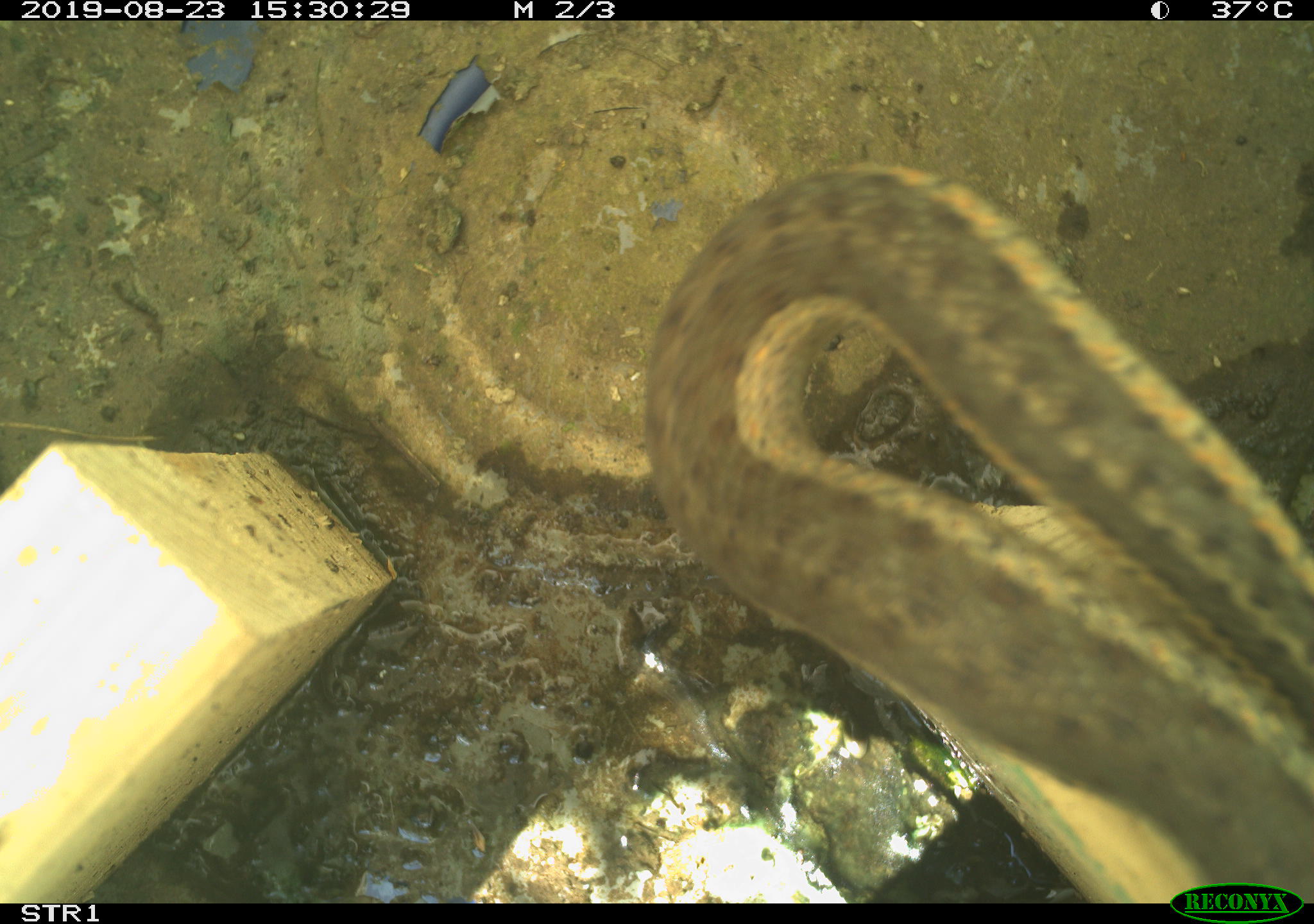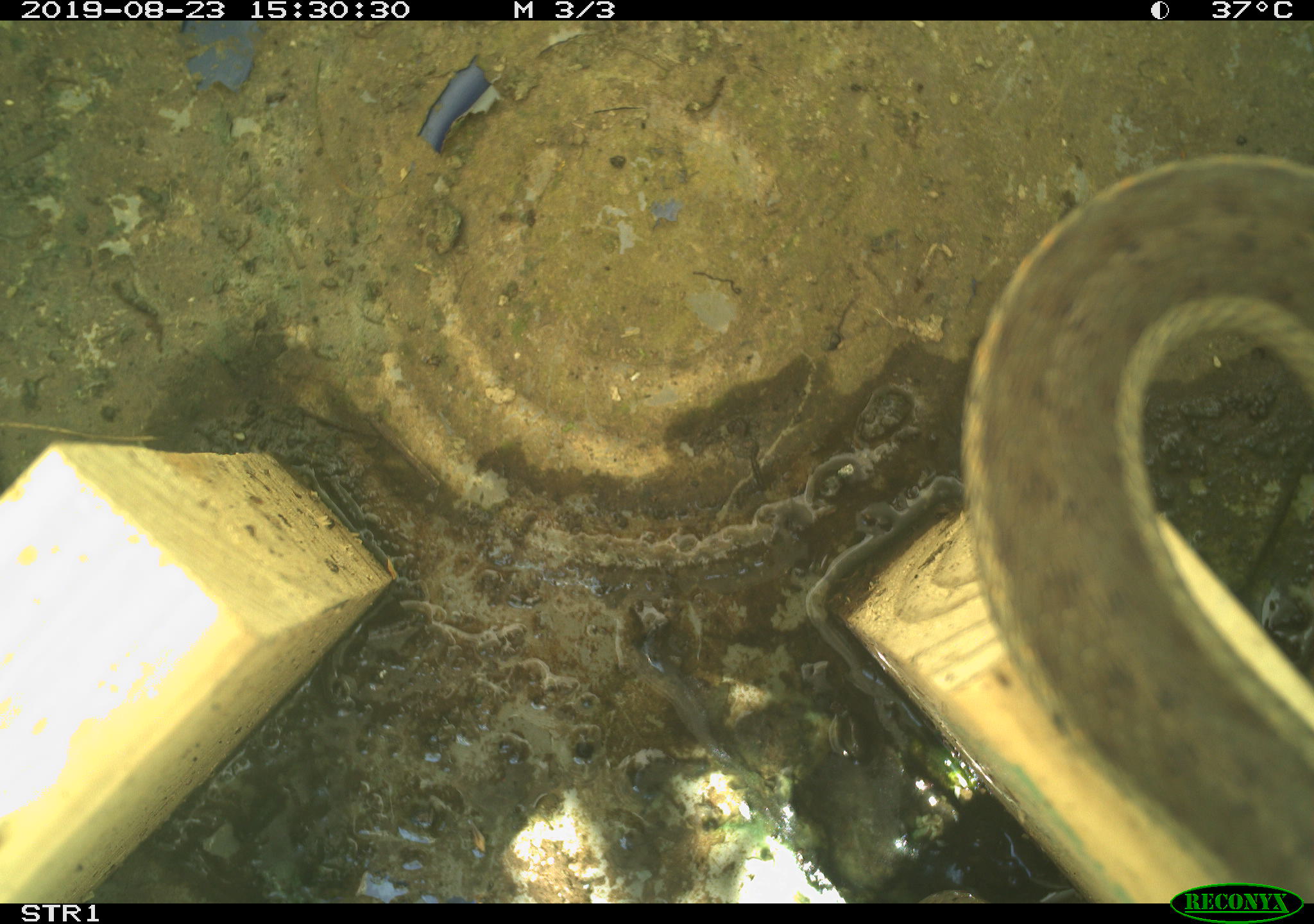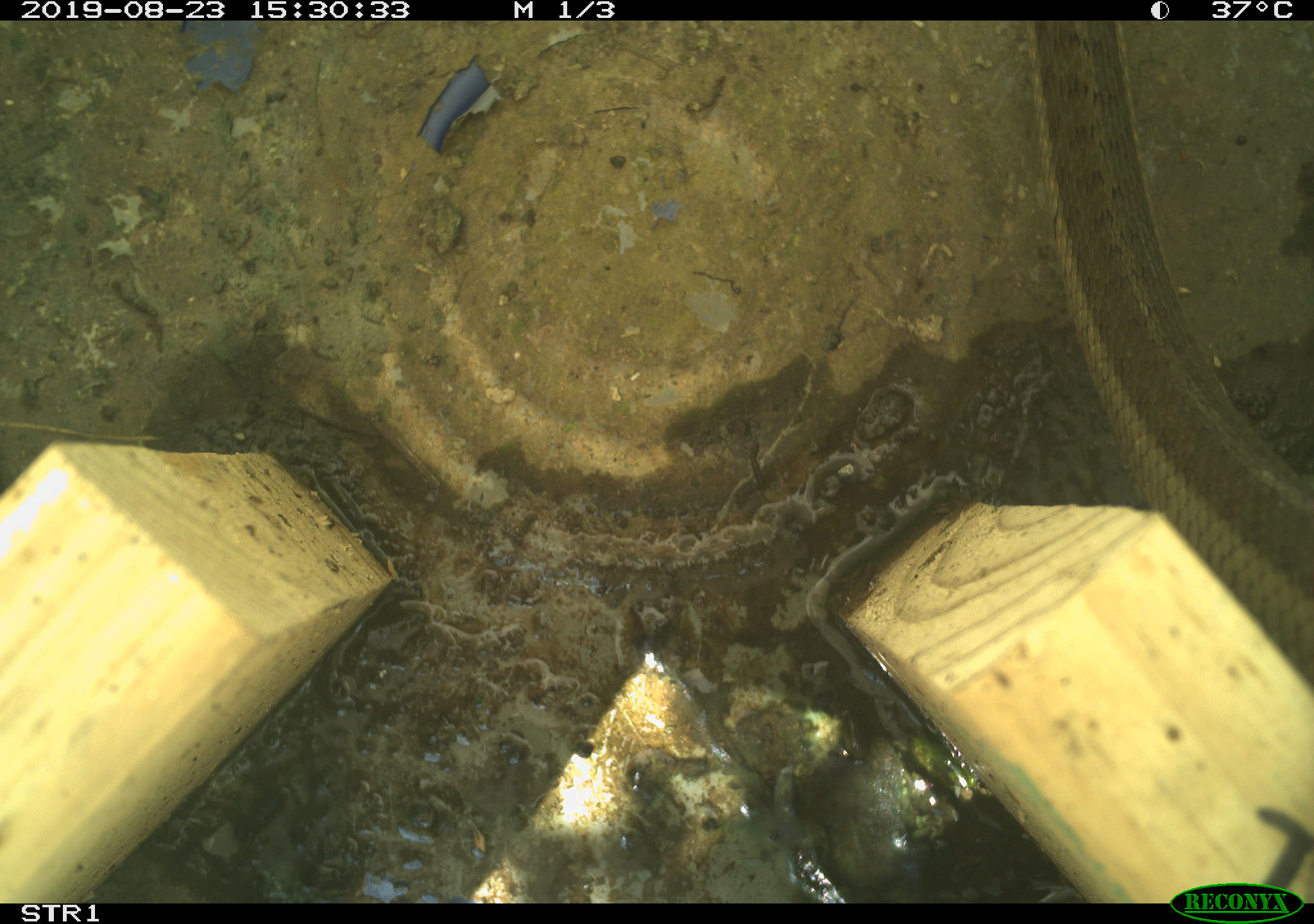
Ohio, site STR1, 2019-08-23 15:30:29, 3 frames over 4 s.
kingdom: Animalia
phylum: Chordata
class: Reptilia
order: Squamata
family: Colubridae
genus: Thamnophis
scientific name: Thamnophis sirtalis sirtalis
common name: eastern gartersnake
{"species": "eastern gartersnake (Thamnophis sirtalis sirtalis)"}